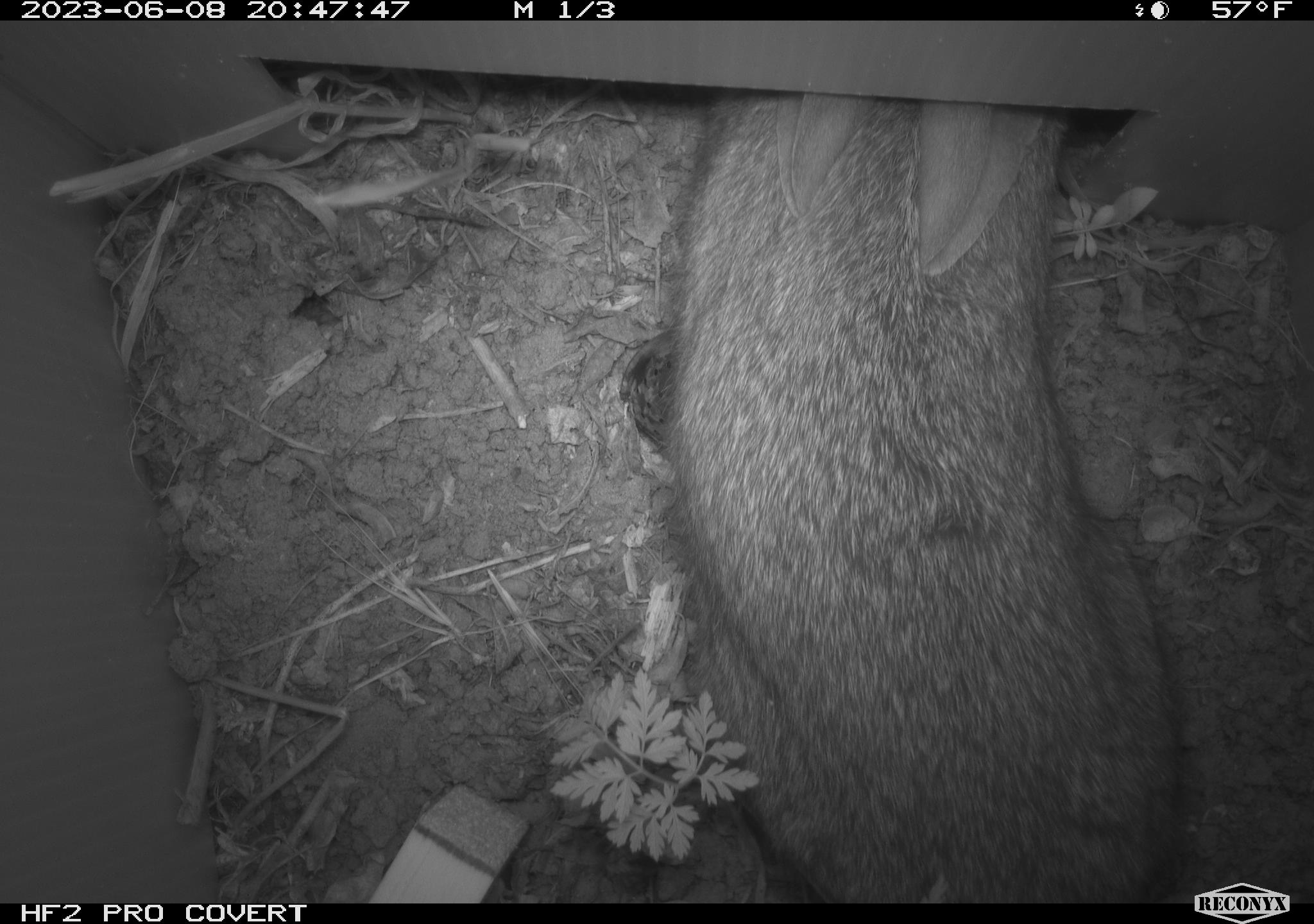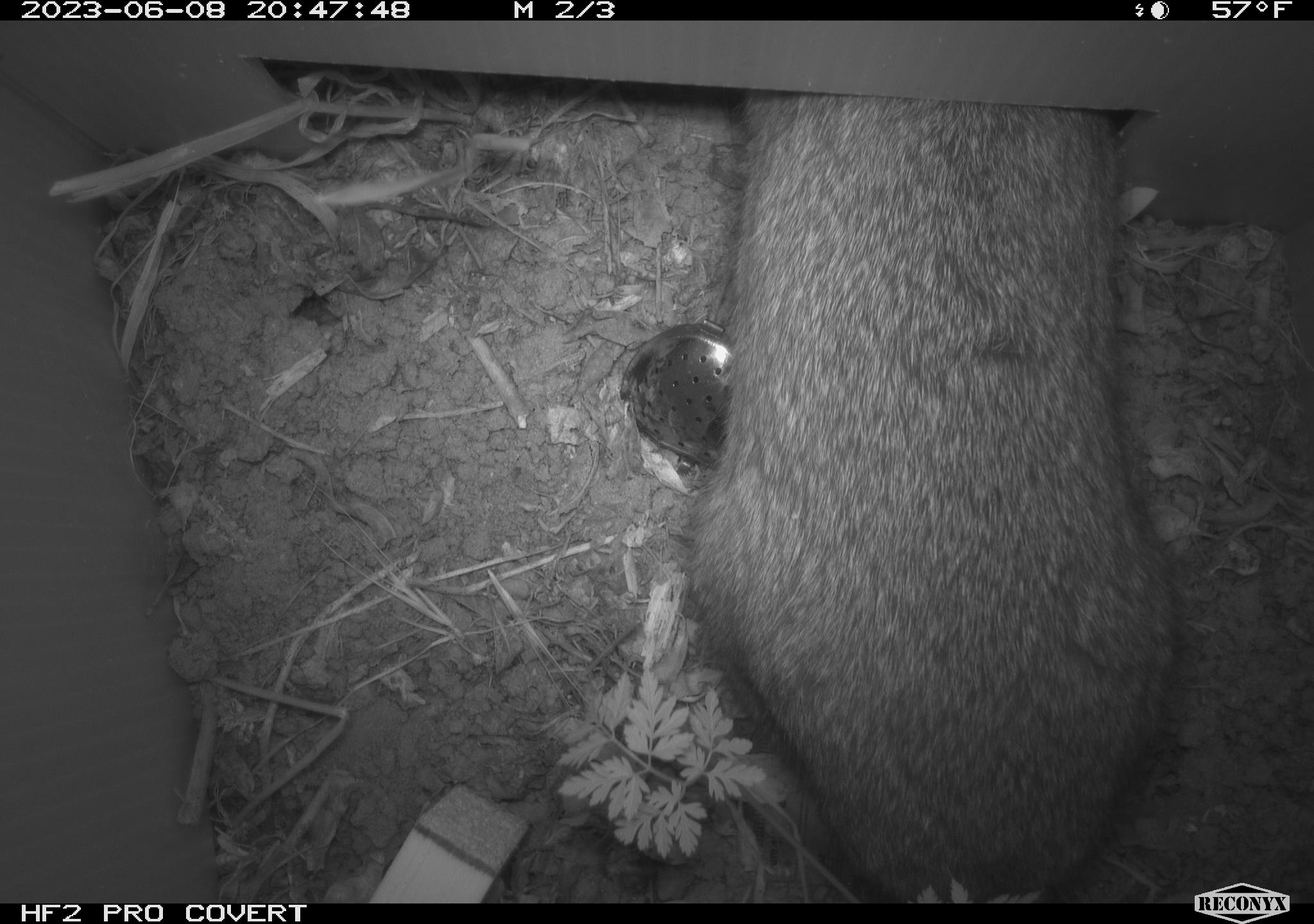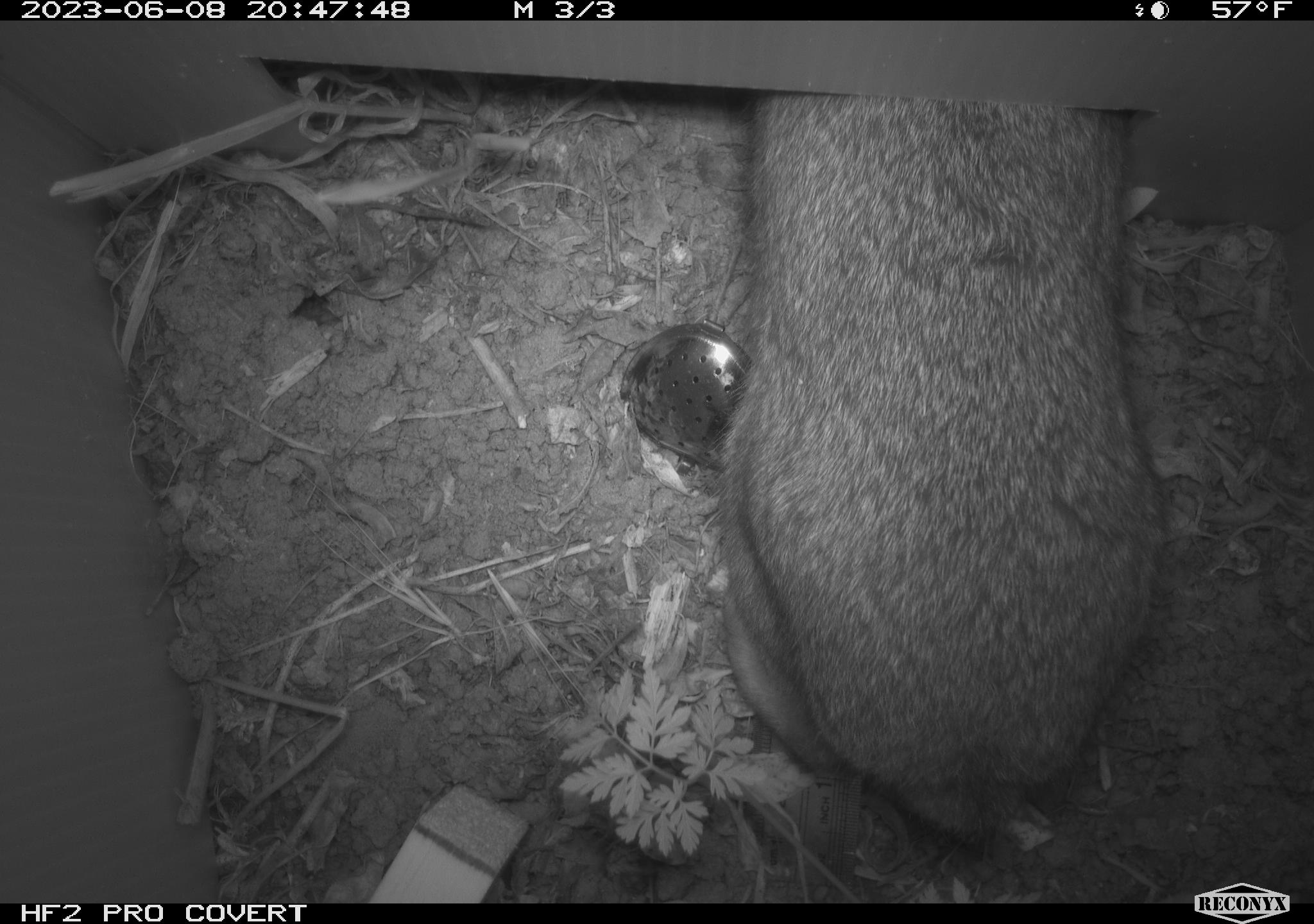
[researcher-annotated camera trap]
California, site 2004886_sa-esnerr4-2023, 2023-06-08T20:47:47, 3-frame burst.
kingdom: Animalia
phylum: Chordata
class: Mammalia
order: Lagomorpha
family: Leporidae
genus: Sylvilagus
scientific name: Sylvilagus bachmani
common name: brush rabbit